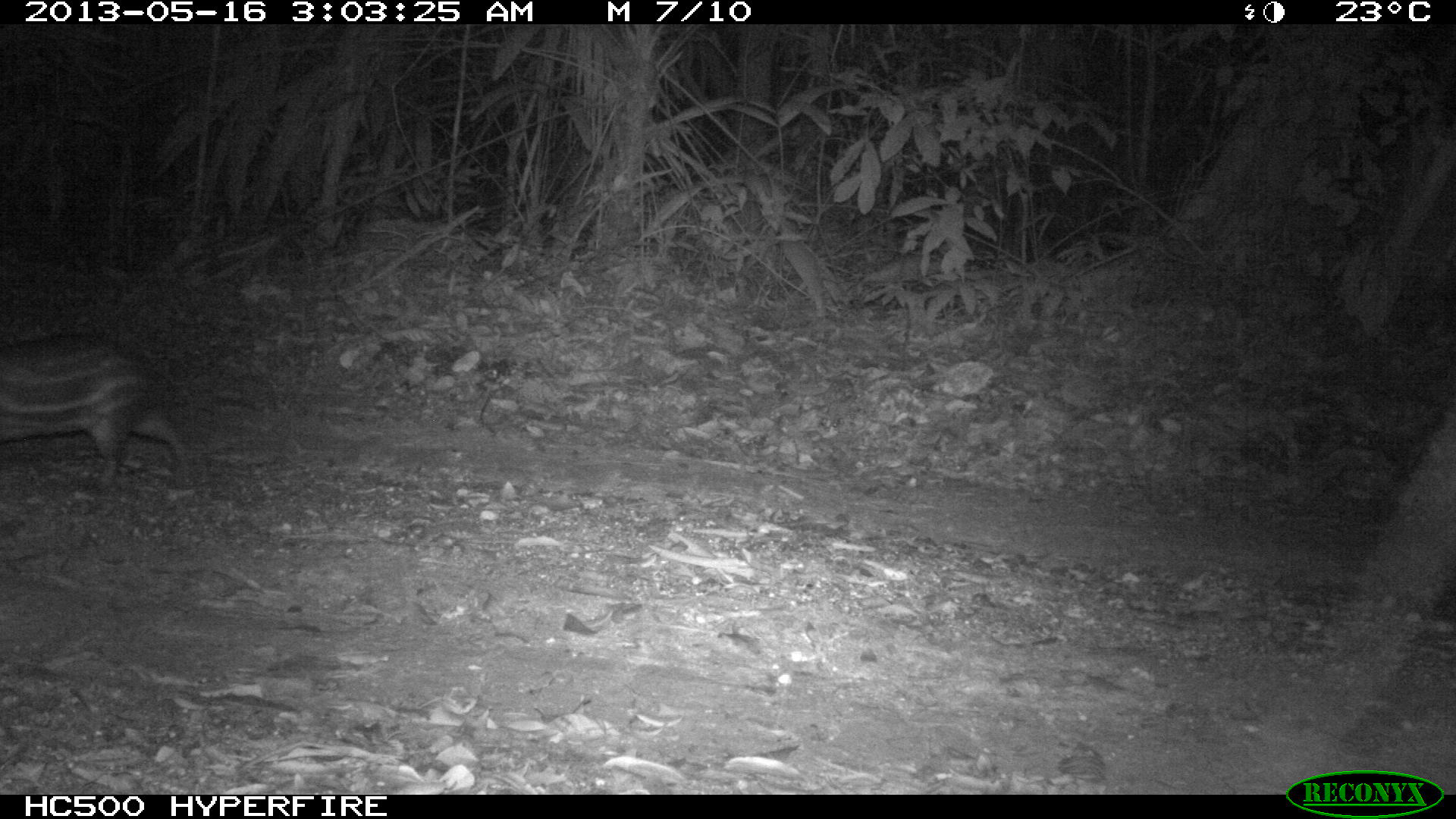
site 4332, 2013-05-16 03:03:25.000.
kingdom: Animalia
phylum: Chordata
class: Mammalia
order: Rodentia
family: Cuniculidae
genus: Cuniculus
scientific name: Cuniculus paca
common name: lowland paca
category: agouti paca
Agouti paca (lowland paca) (Cuniculus paca), count 1.